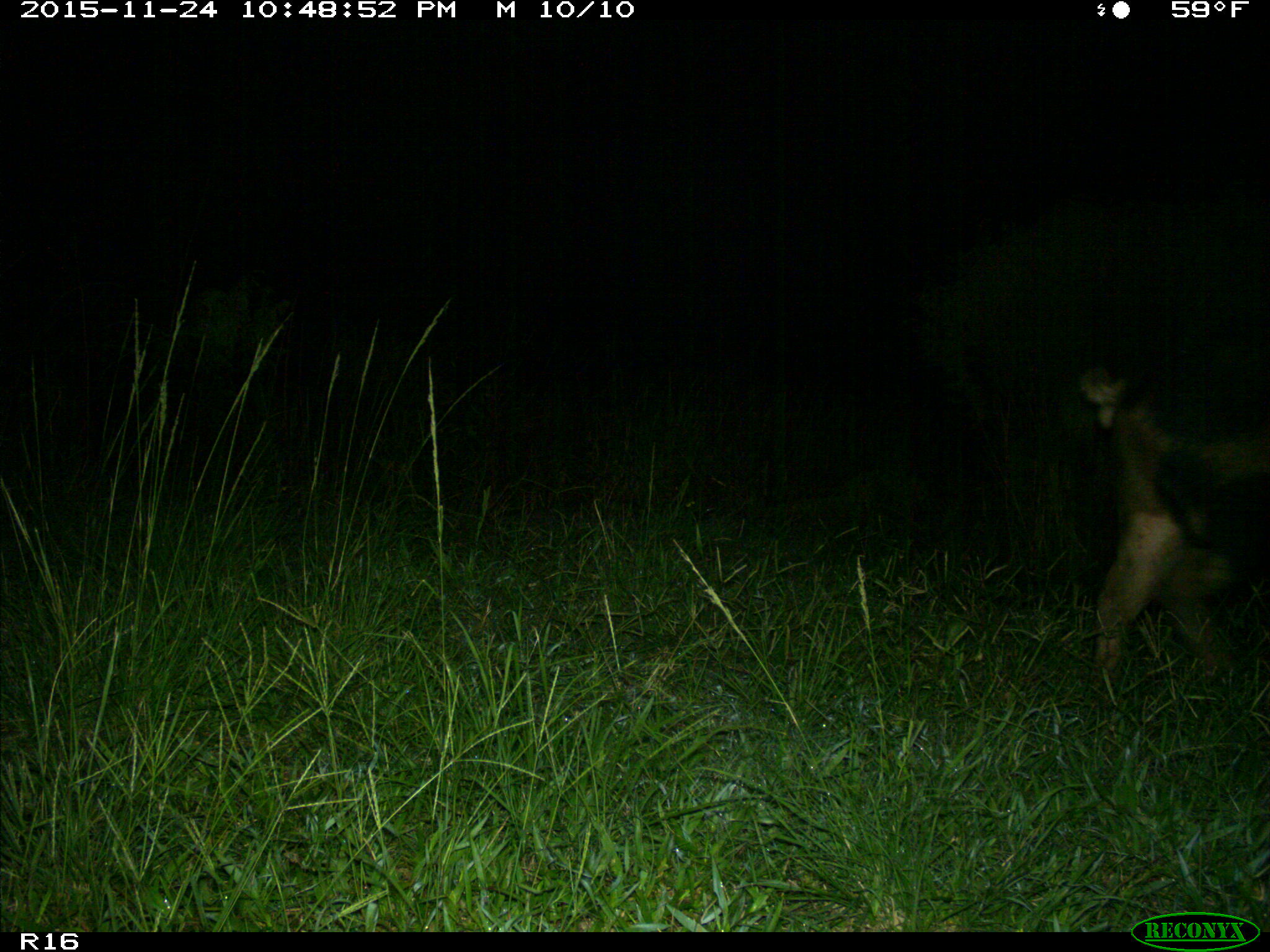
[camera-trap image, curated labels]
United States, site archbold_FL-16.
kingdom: Animalia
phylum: Chordata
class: Mammalia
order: Artiodactyla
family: Suidae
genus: Sus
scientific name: Sus scrofa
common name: wild boar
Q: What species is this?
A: Sus scrofa (wild boar).